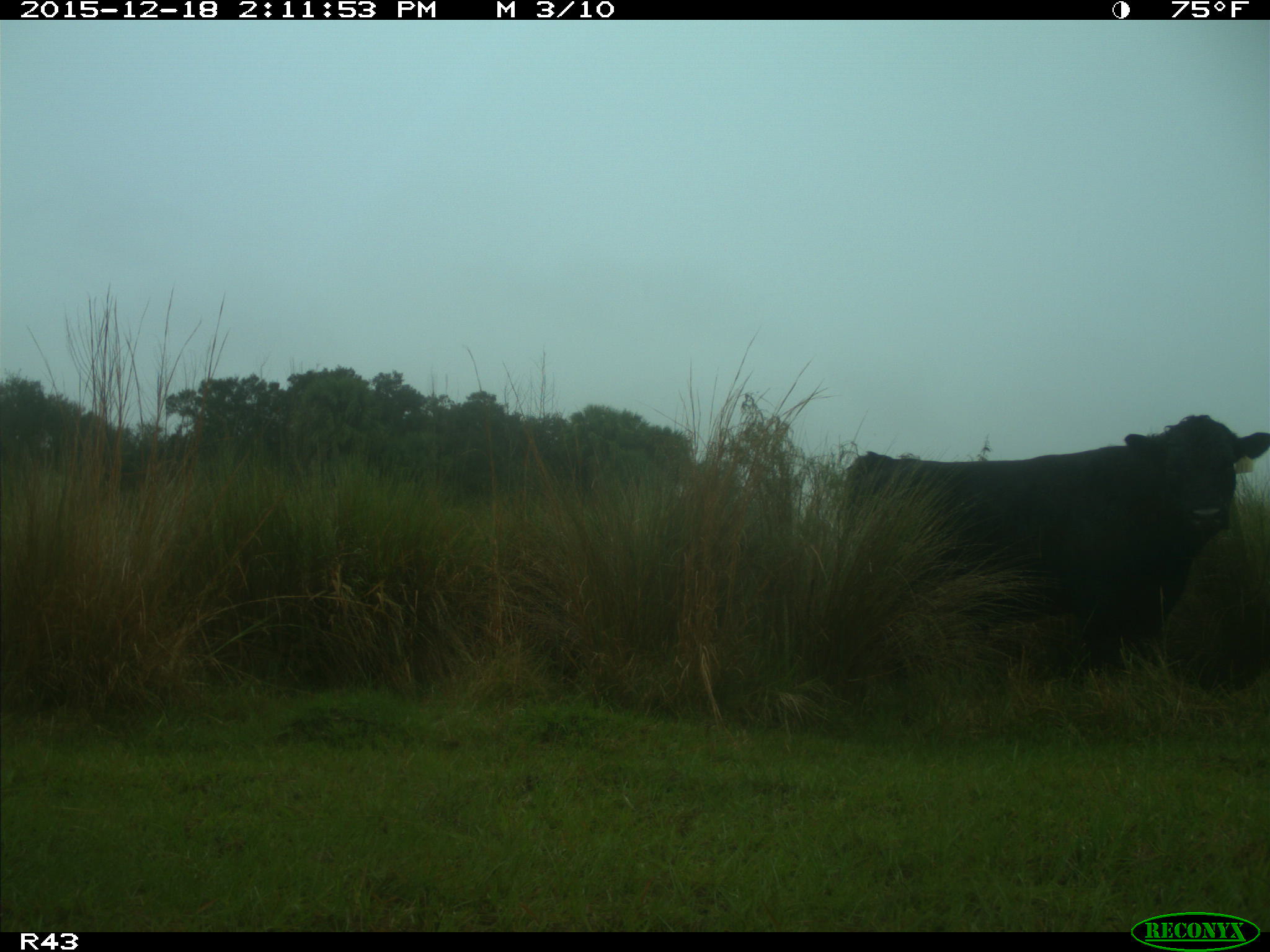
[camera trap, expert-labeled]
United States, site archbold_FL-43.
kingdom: Animalia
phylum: Chordata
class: Mammalia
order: Artiodactyla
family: Bovidae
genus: Bos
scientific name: Bos taurus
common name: domestic cow